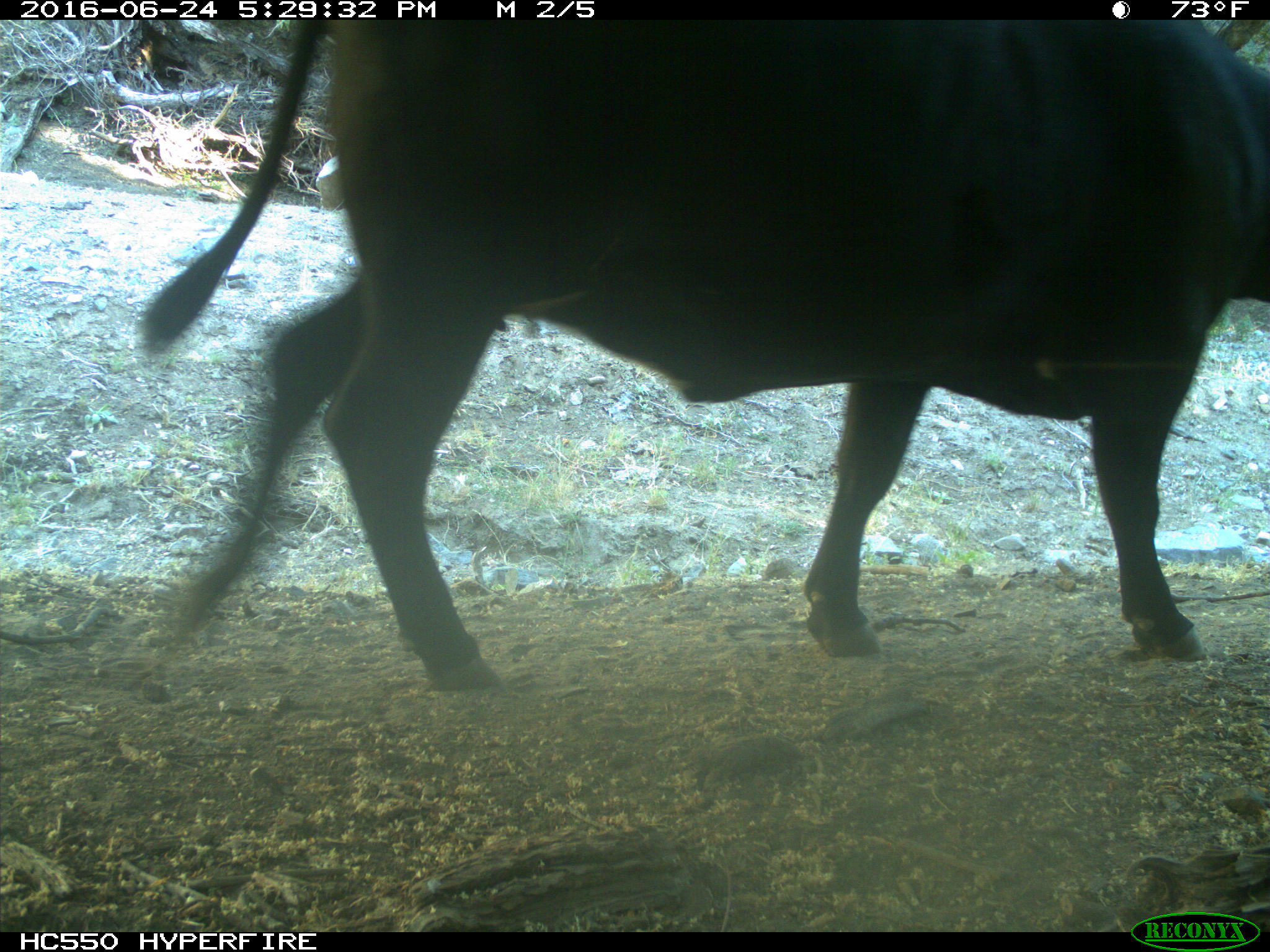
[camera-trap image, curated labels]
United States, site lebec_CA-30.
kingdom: Animalia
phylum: Chordata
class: Mammalia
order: Artiodactyla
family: Bovidae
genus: Bos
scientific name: Bos taurus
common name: domestic cow